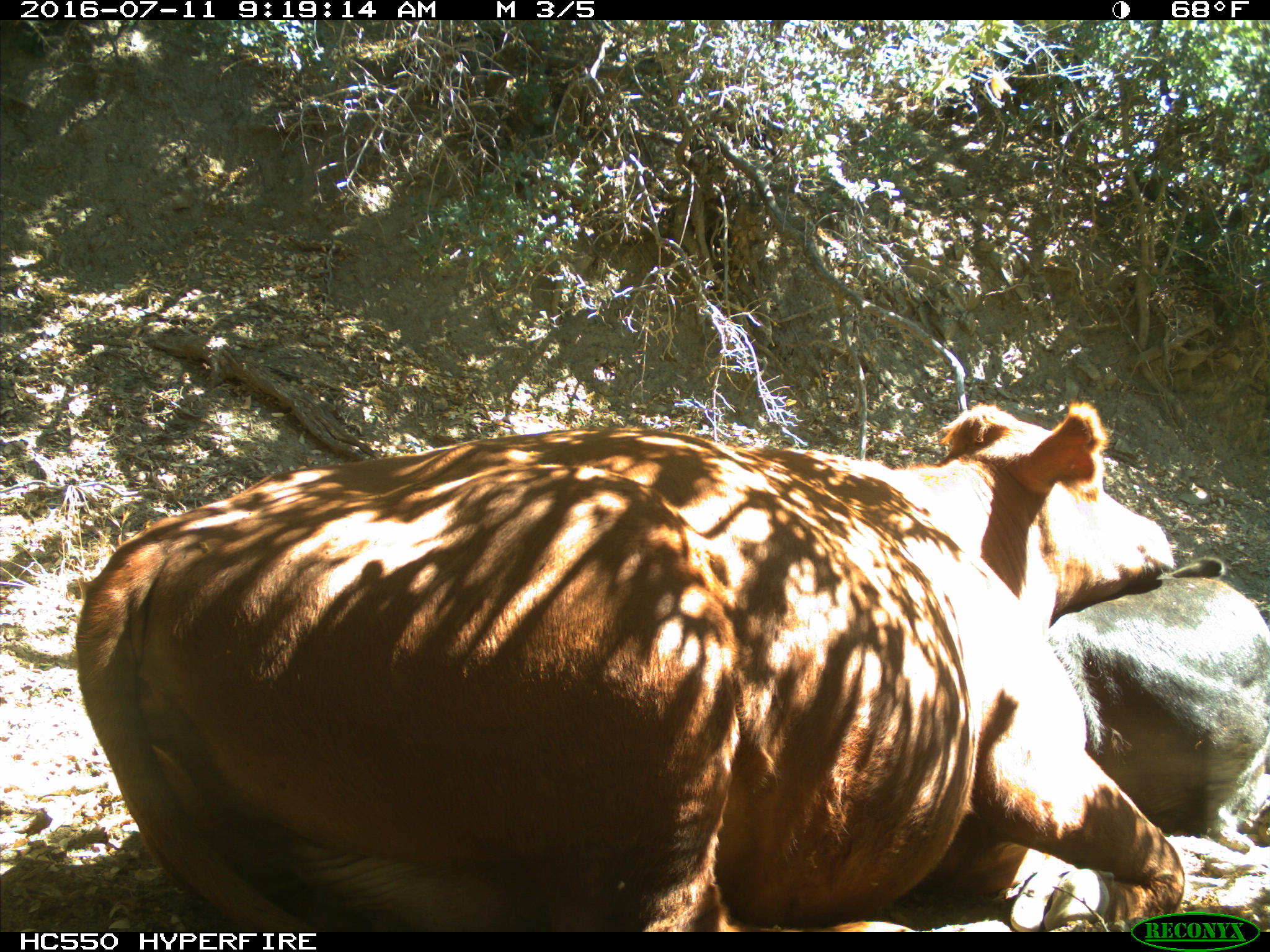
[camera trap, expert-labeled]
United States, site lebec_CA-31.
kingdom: Animalia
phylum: Chordata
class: Mammalia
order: Artiodactyla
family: Bovidae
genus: Bos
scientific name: Bos taurus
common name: domestic cow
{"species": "Bos taurus (domestic cow)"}